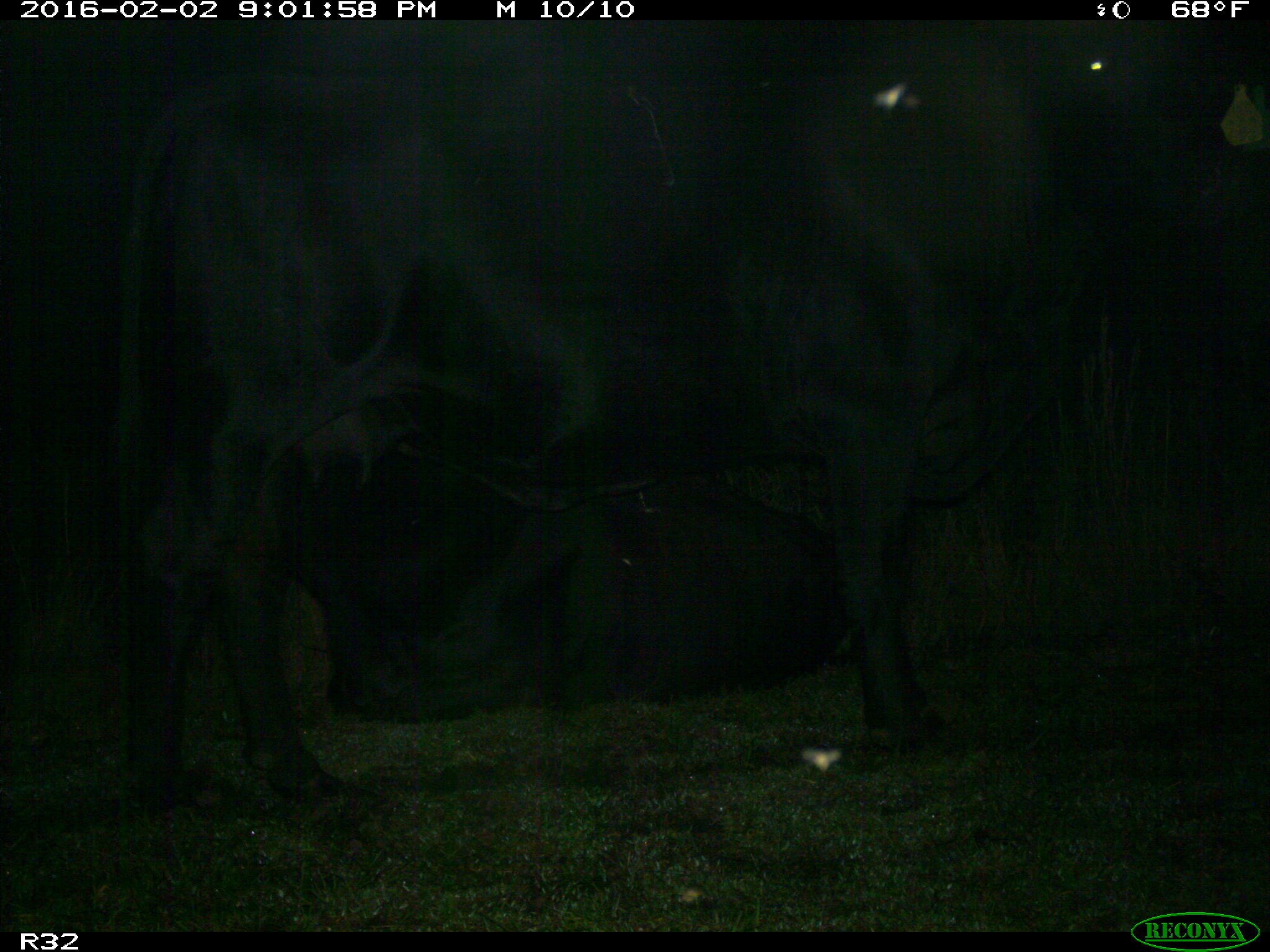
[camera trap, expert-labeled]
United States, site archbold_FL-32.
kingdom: Animalia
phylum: Chordata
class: Mammalia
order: Artiodactyla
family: Bovidae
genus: Bos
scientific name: Bos taurus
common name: domestic cow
Bos taurus (domestic cow).